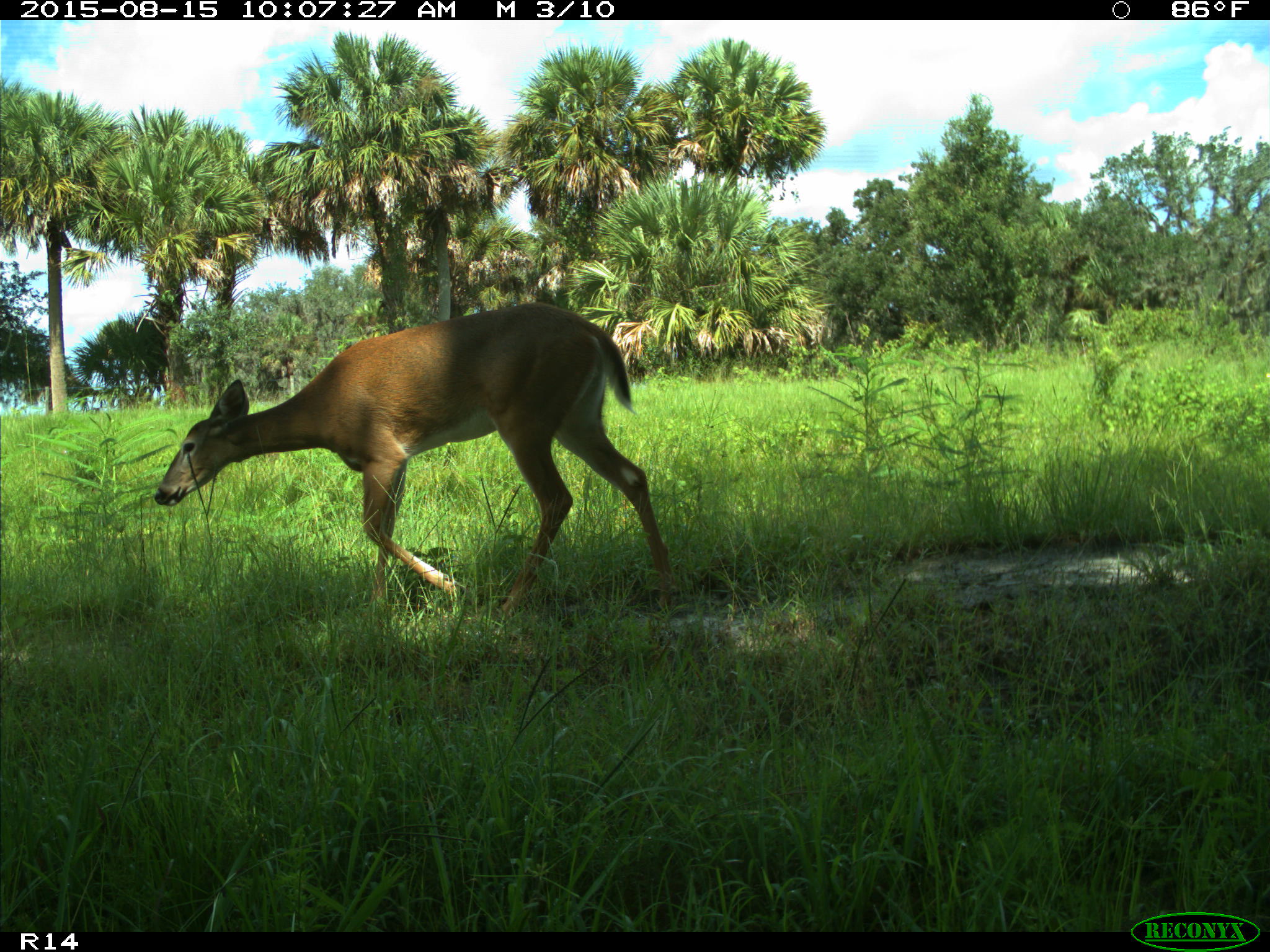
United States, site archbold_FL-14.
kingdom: Animalia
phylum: Chordata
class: Mammalia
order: Artiodactyla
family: Cervidae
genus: Odocoileus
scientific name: Odocoileus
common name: deer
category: unidentified deer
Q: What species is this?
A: Unidentified deer (deer) (Odocoileus).